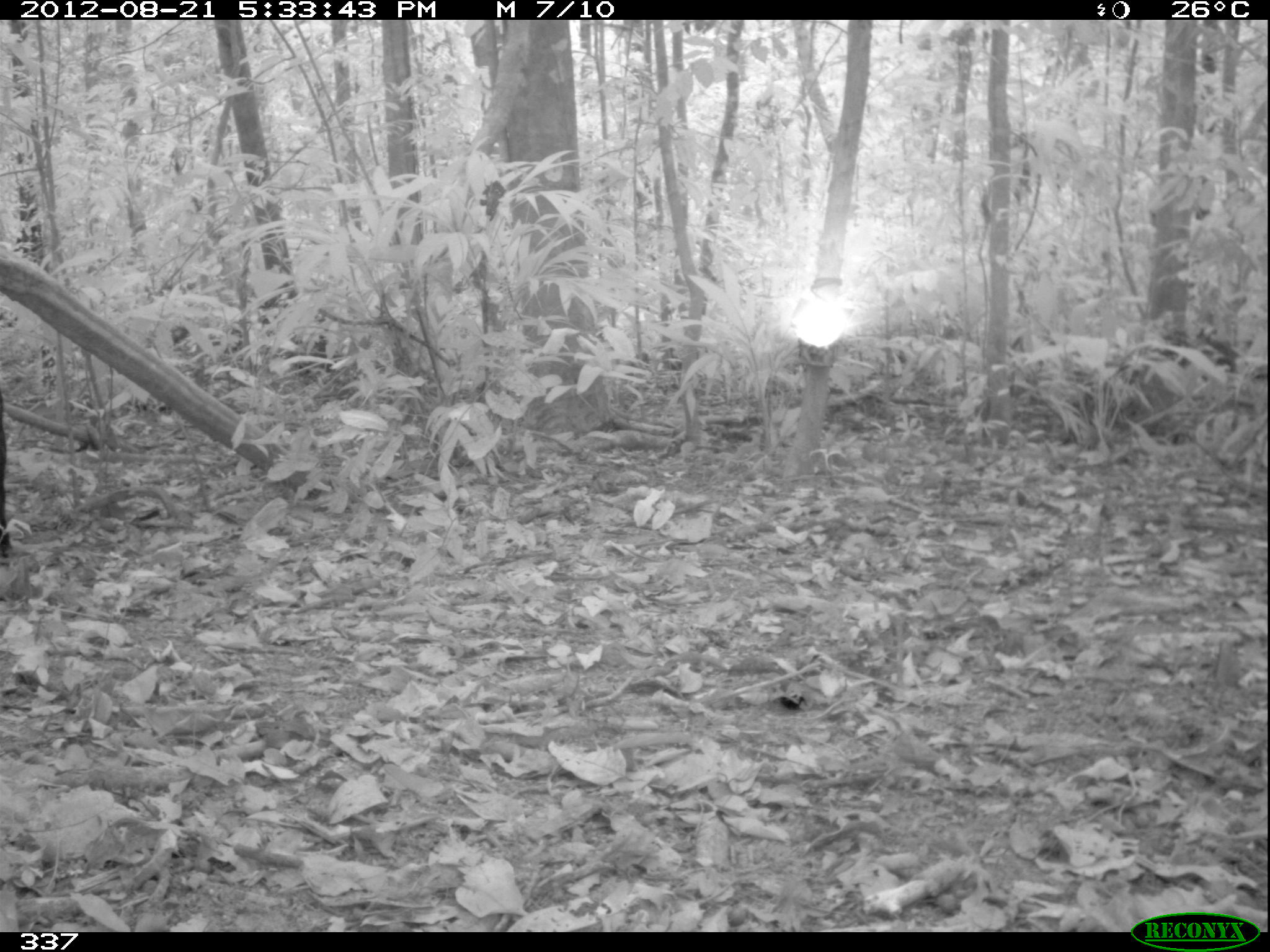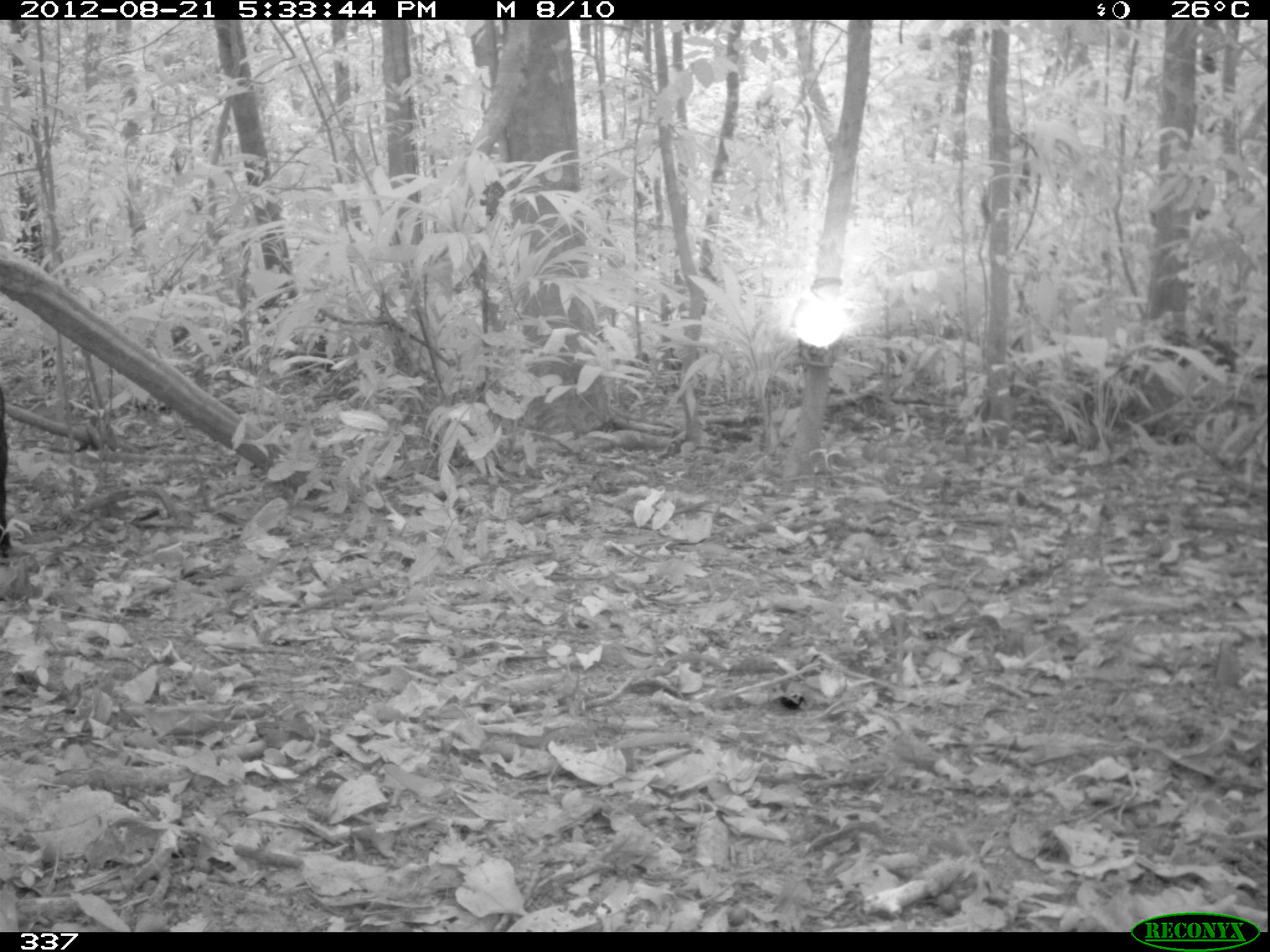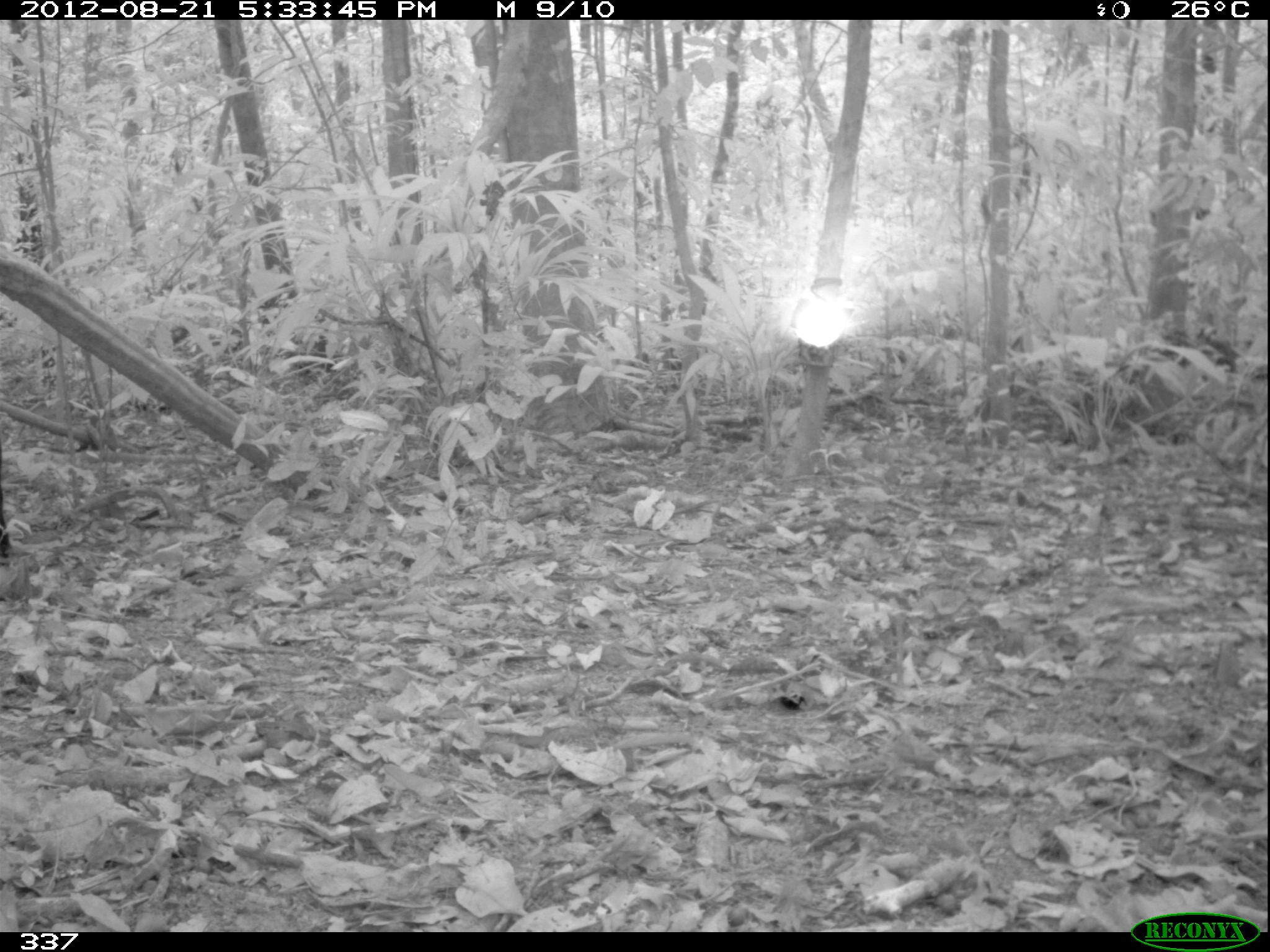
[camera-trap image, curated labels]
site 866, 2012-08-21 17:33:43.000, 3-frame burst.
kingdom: Animalia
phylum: Chordata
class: Mammalia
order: Artiodactyla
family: Tayassuidae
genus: Tayassu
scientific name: Tayassu pecari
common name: white-lipped peccary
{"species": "Tayassu pecari (white-lipped peccary)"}